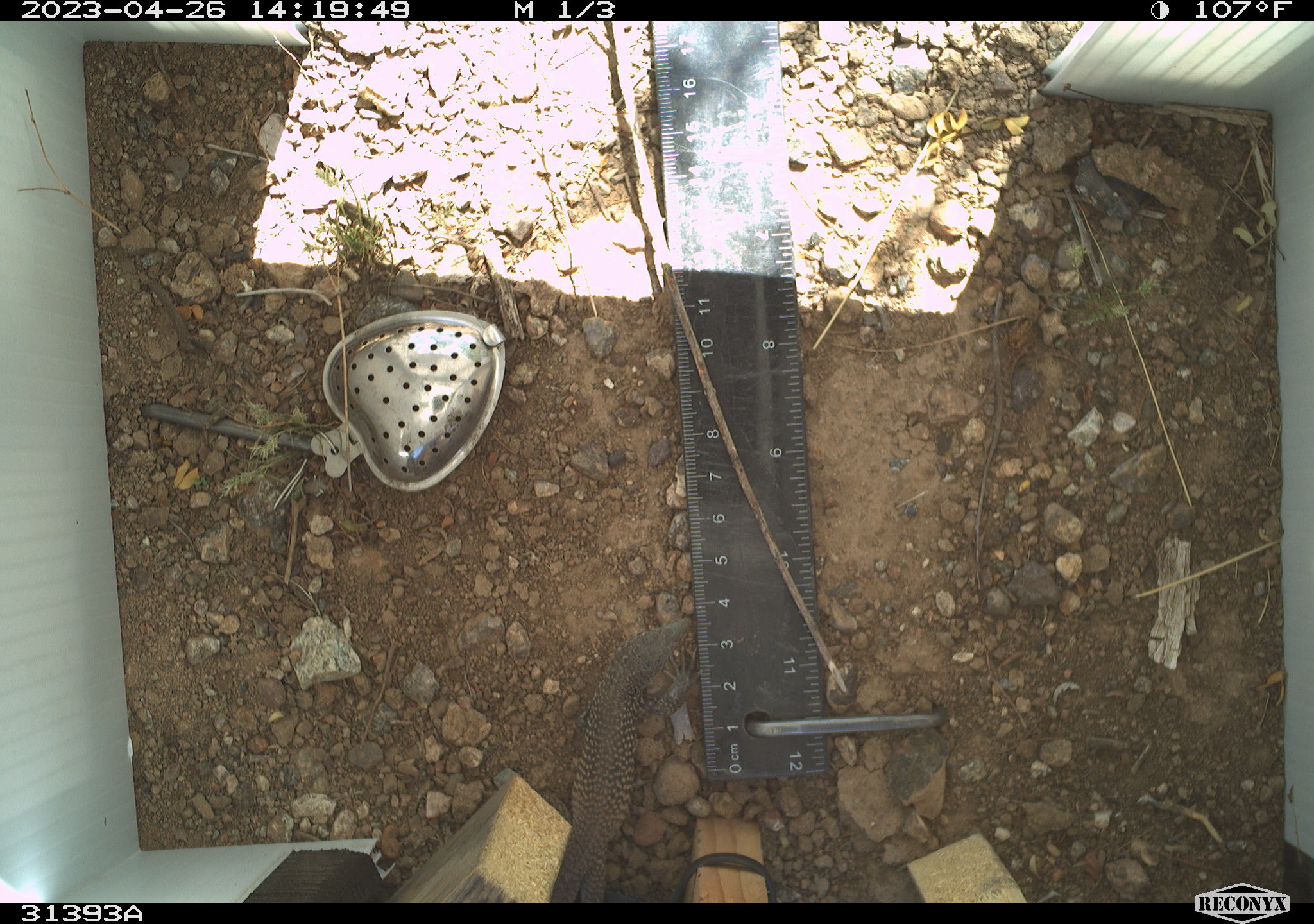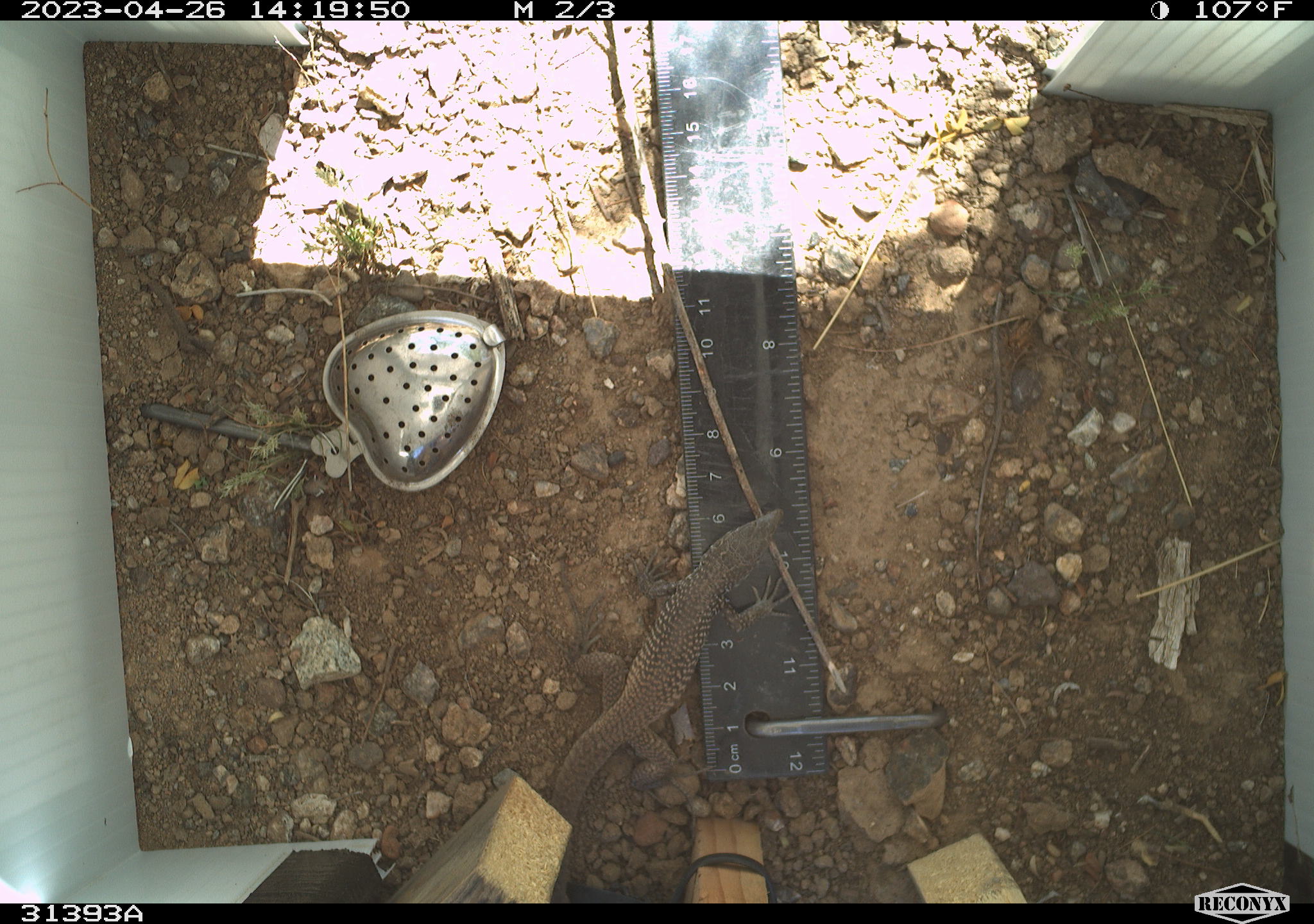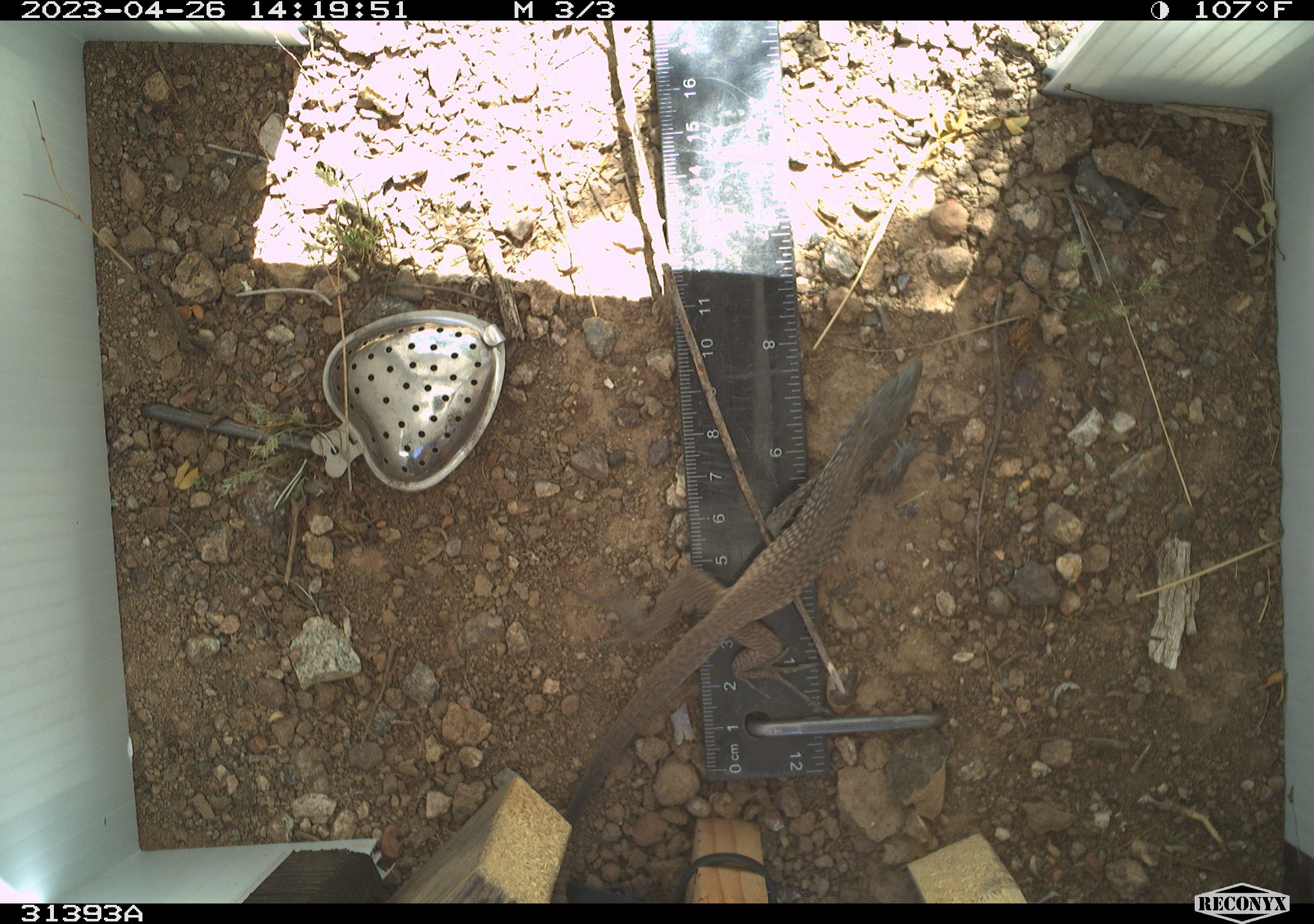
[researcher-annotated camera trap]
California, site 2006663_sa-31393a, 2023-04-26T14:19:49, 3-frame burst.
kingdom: Animalia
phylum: Chordata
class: Reptilia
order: Squamata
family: Teiidae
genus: Aspidoscelis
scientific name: Aspidoscelis tigris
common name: western whiptail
Western whiptail (Aspidoscelis tigris).